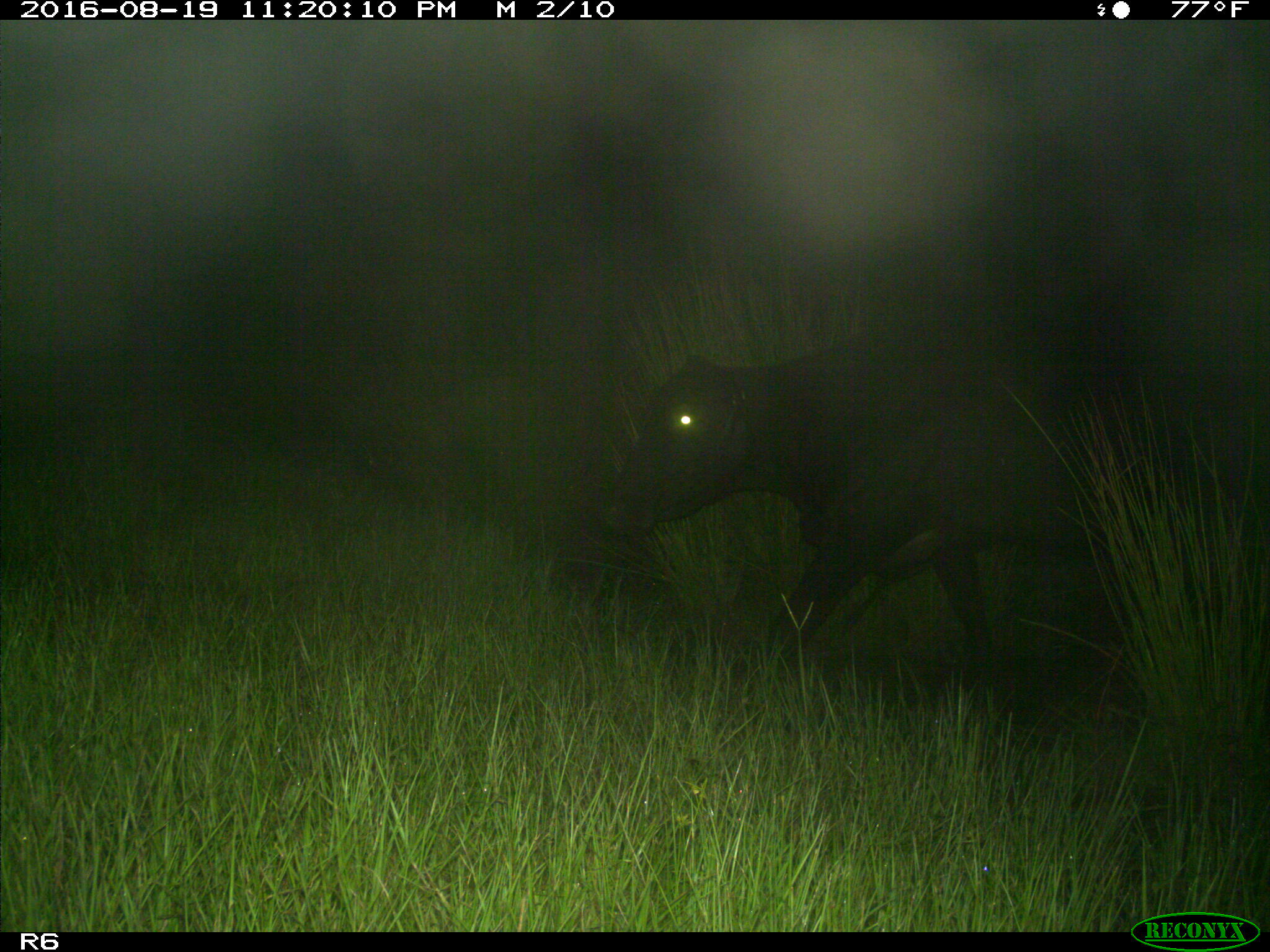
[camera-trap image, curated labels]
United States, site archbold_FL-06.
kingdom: Animalia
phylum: Chordata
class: Mammalia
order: Artiodactyla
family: Bovidae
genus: Bos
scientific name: Bos taurus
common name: domestic cow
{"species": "Bos taurus (domestic cow)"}